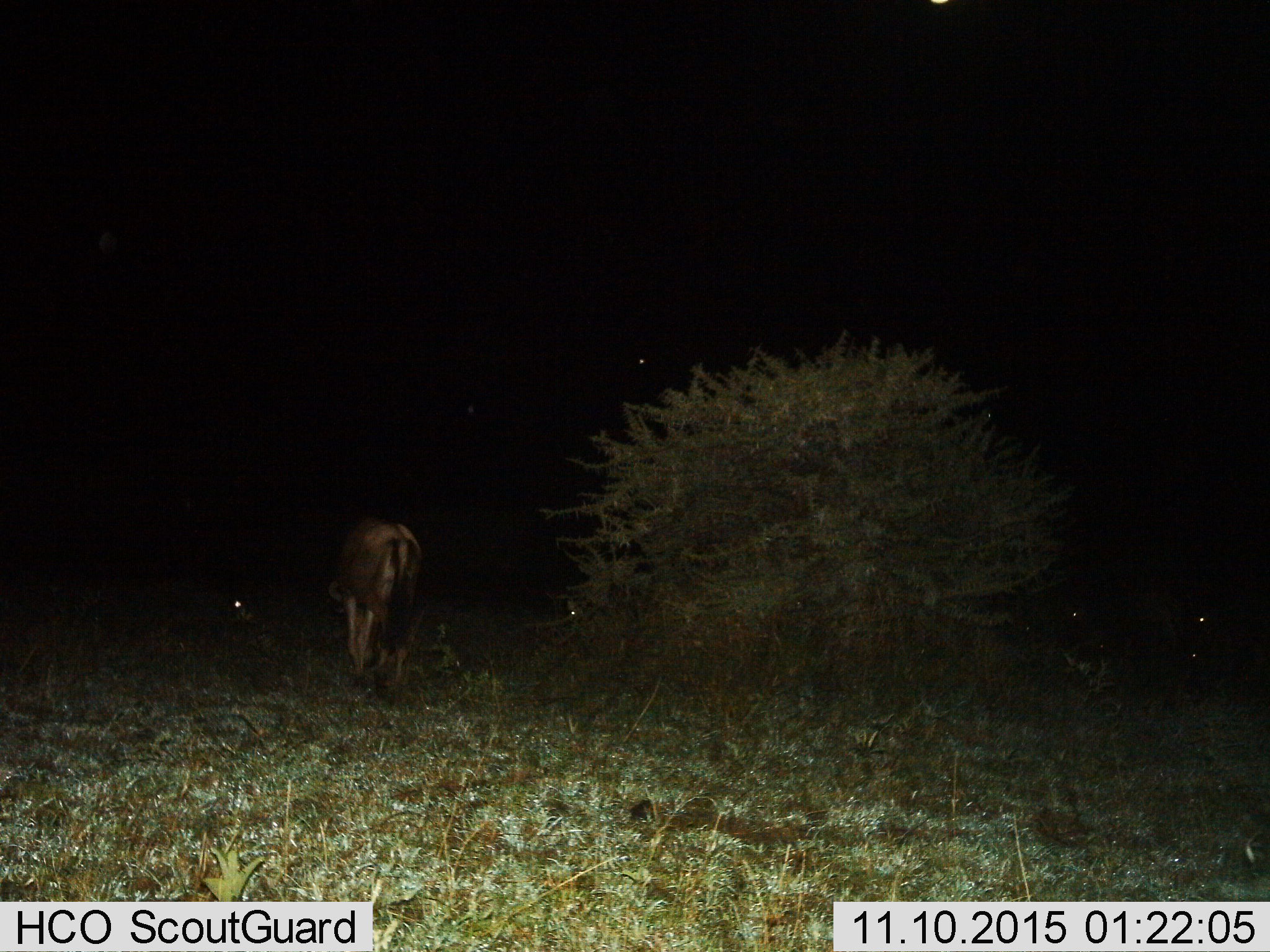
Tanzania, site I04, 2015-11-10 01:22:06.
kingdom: Animalia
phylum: Chordata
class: Mammalia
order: Artiodactyla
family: Bovidae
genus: Connochaetes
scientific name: Connochaetes taurinus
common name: blue wildebeest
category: wildebeest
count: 1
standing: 29%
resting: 14%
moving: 29%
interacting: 0%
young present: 0%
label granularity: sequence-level